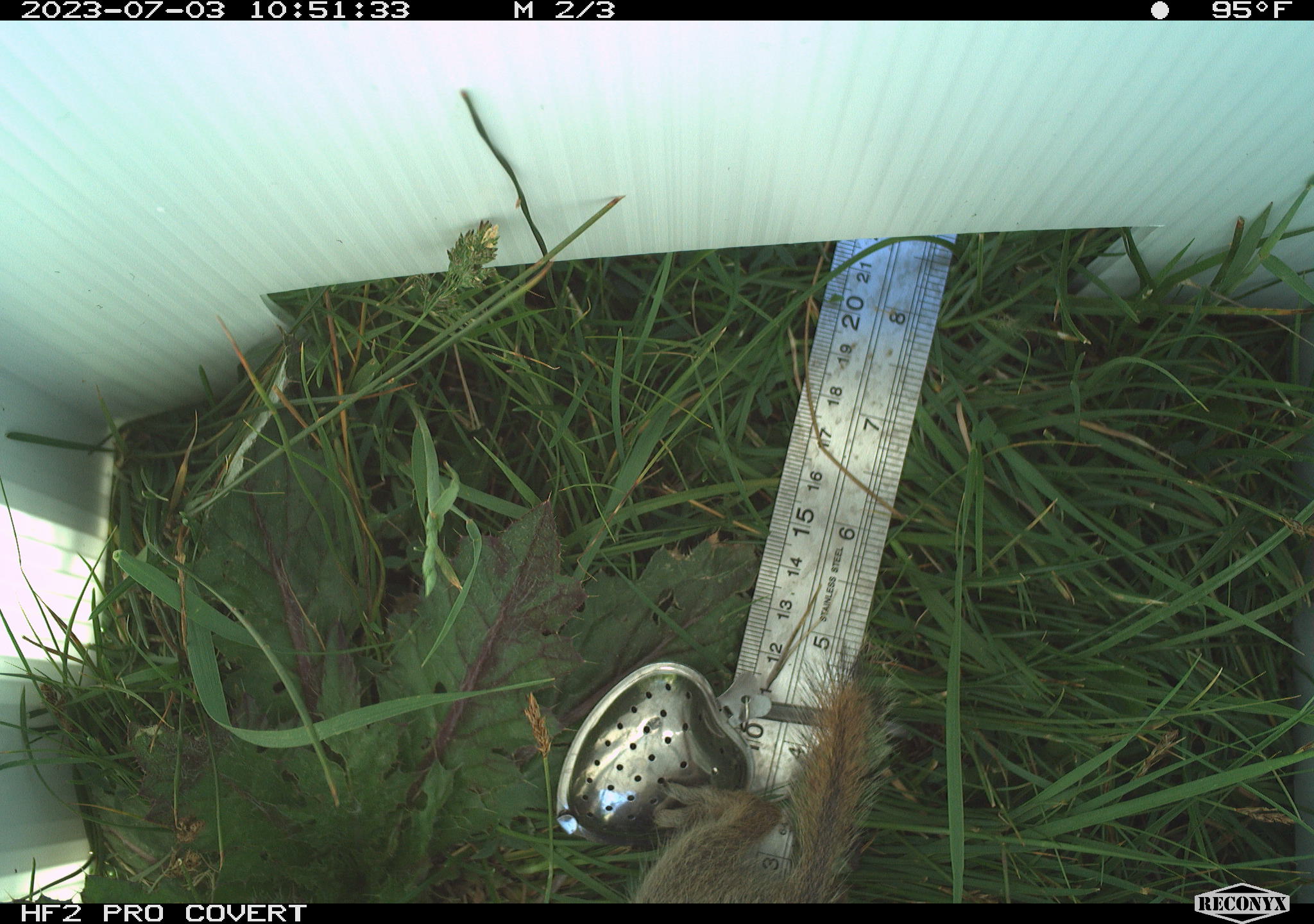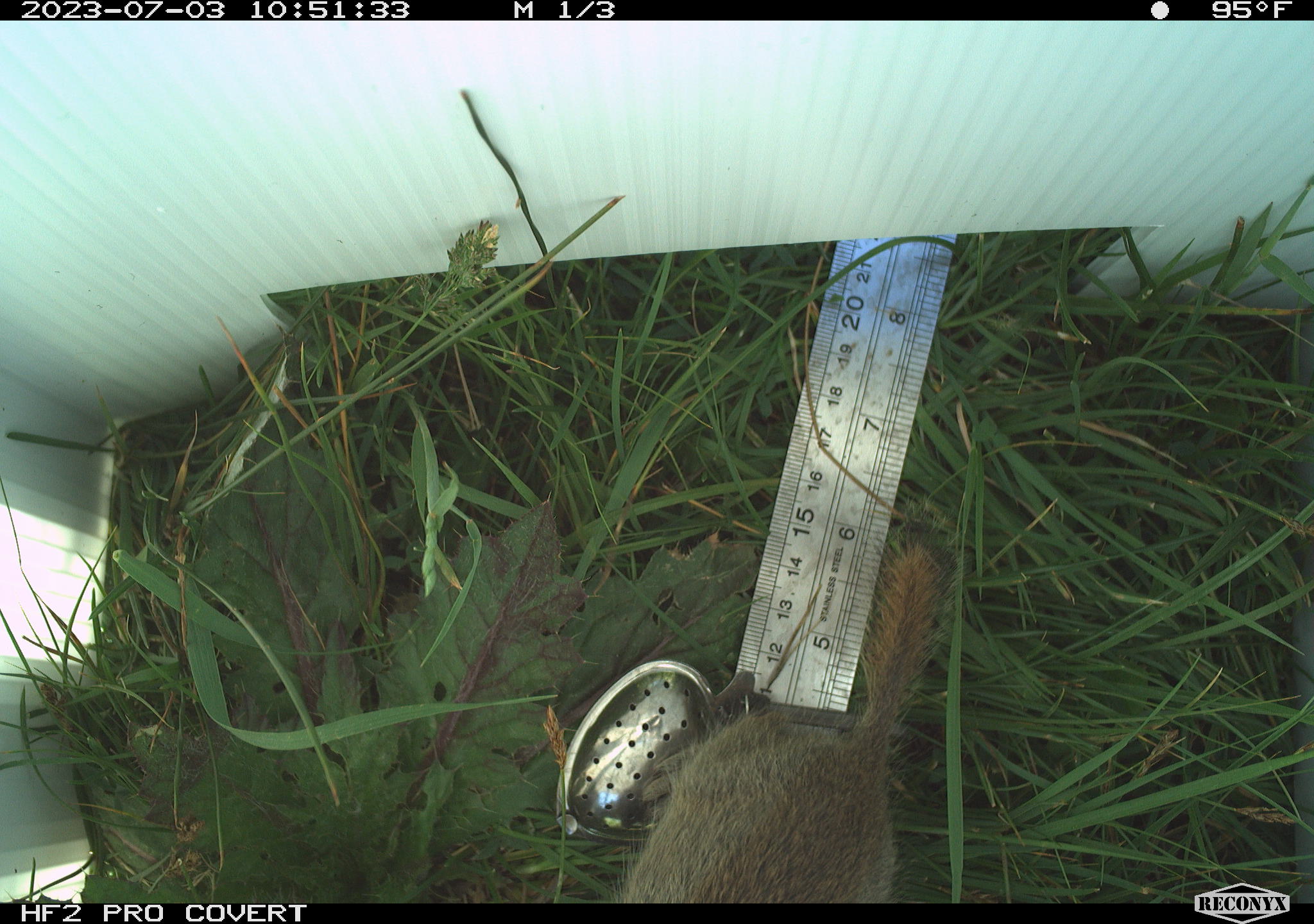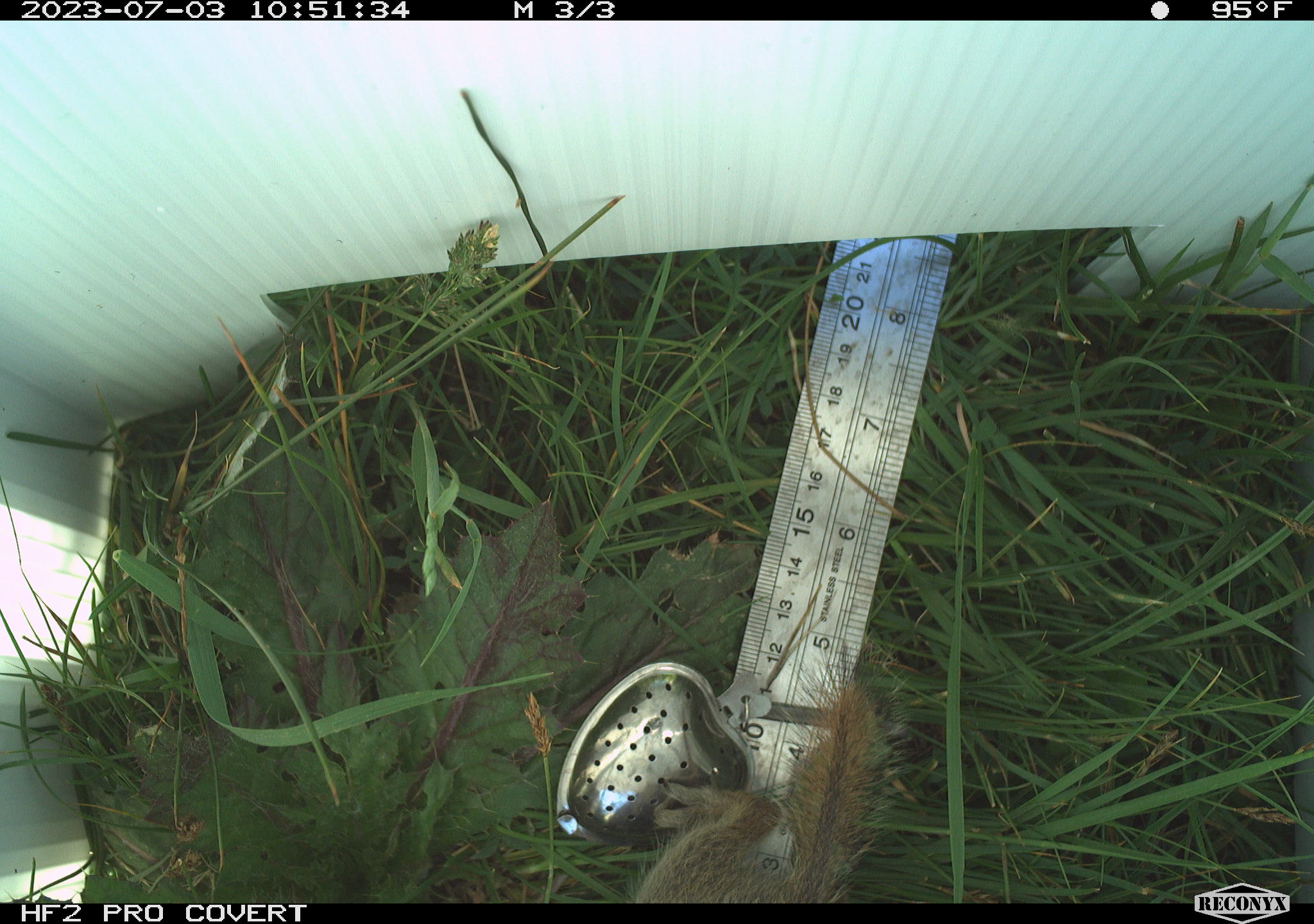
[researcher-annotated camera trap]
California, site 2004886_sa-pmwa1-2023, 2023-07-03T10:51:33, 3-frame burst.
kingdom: Animalia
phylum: Chordata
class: Mammalia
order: Rodentia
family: Sciuridae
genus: Urocitellus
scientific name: Urocitellus beldingi beldingi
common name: belding's ground squirrel